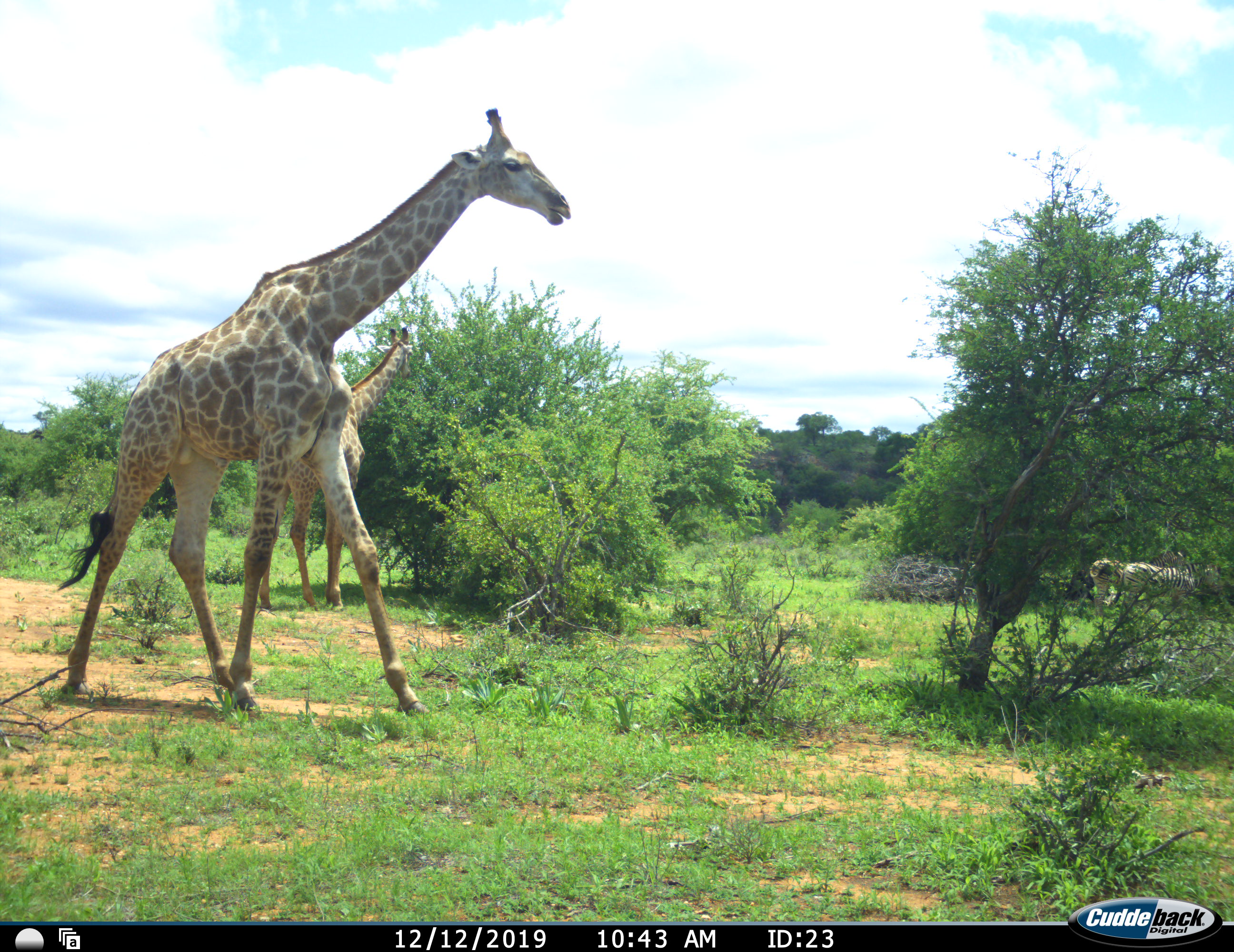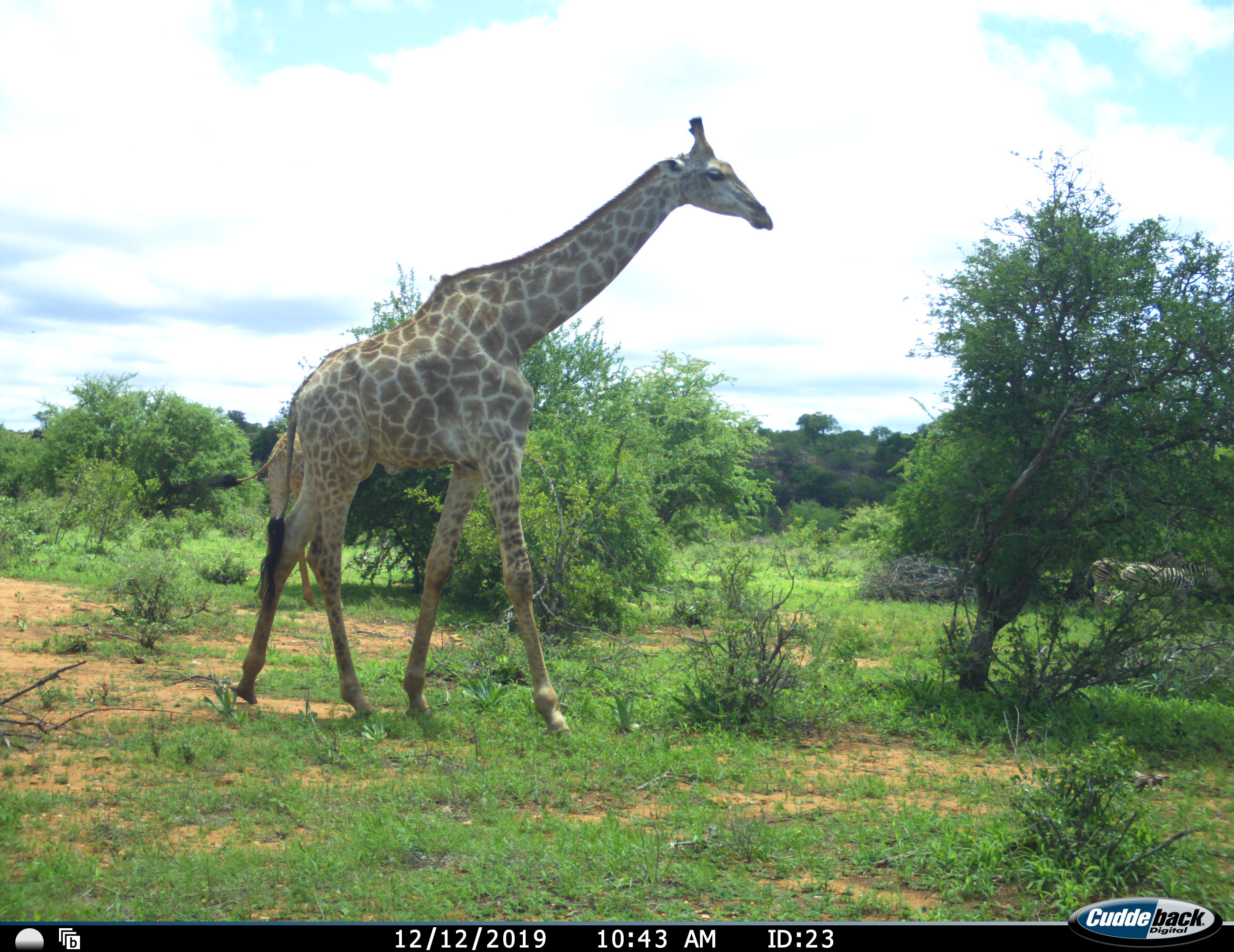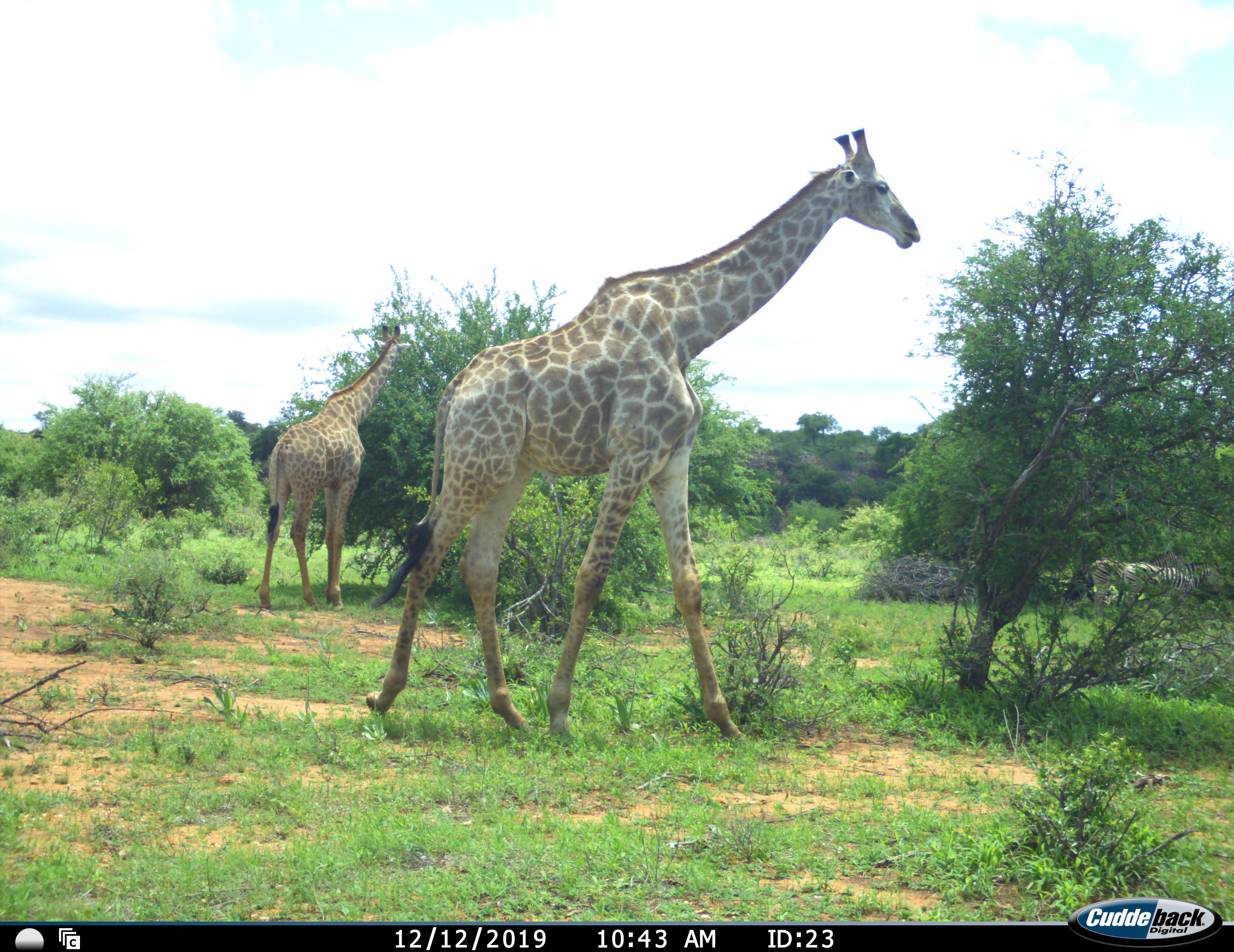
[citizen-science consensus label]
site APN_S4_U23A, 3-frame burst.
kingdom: Animalia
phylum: Chordata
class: Mammalia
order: Artiodactyla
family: Giraffidae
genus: Giraffa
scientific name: Giraffa camelopardalis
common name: giraffe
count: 2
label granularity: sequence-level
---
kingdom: Animalia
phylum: Chordata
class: Mammalia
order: Perissodactyla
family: Equidae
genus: Equus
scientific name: Equus quagga burchellii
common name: burchell's zebra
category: zebraburchells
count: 2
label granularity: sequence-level